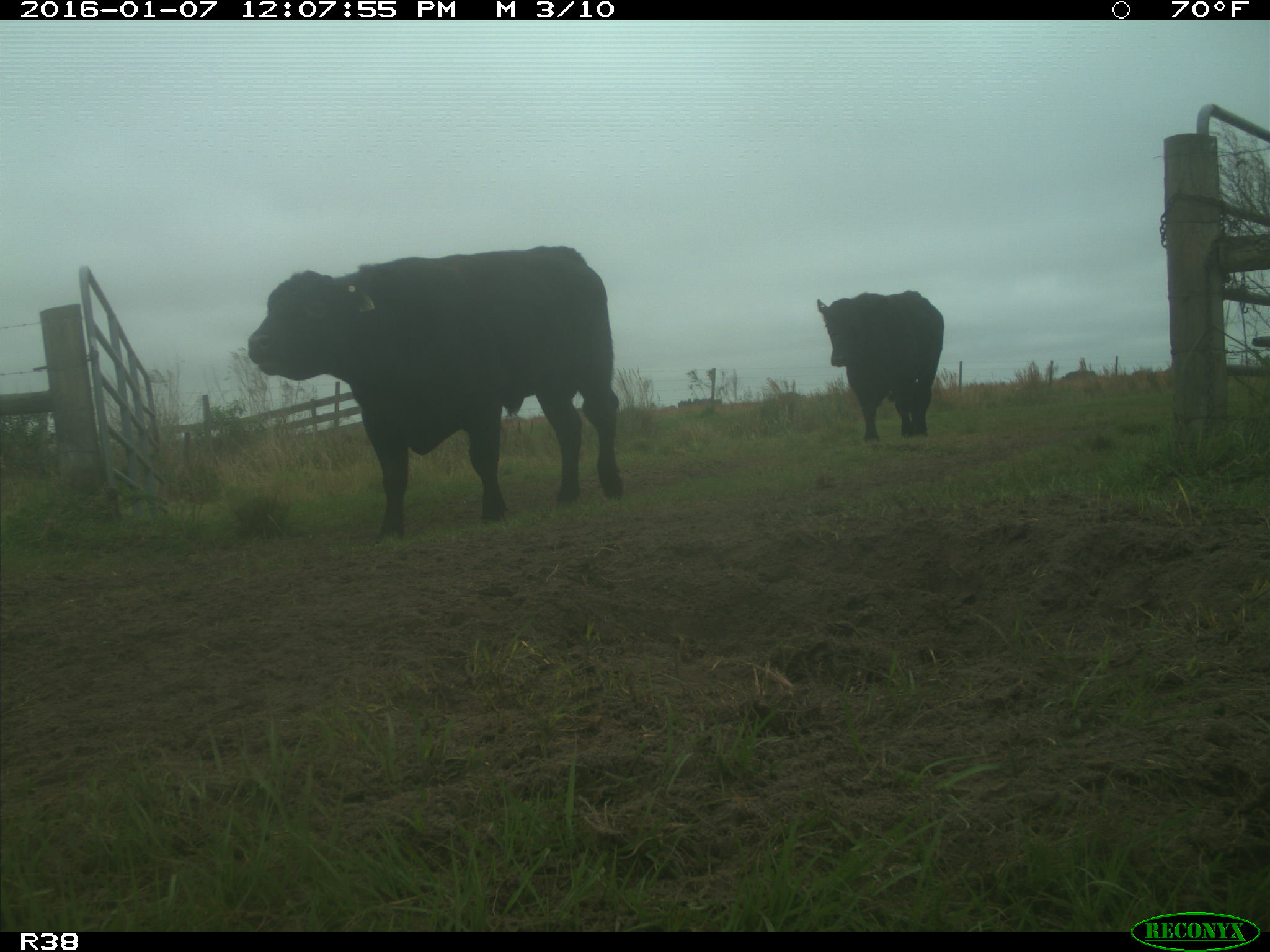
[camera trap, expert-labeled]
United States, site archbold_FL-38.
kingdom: Animalia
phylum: Chordata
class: Mammalia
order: Artiodactyla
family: Bovidae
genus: Bos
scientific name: Bos taurus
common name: domestic cow